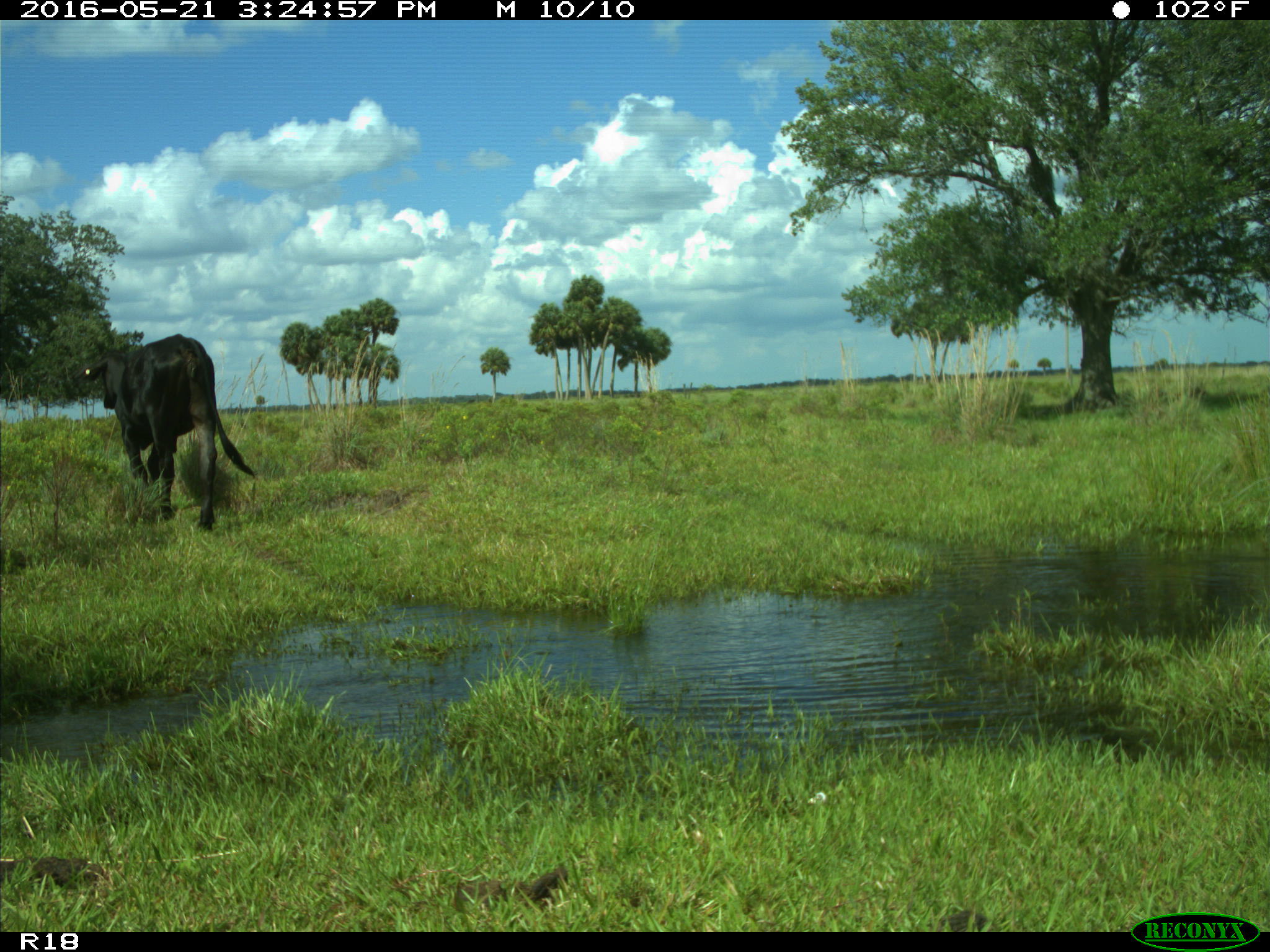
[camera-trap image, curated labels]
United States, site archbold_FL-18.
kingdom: Animalia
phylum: Chordata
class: Mammalia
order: Artiodactyla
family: Bovidae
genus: Bos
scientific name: Bos taurus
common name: domestic cow